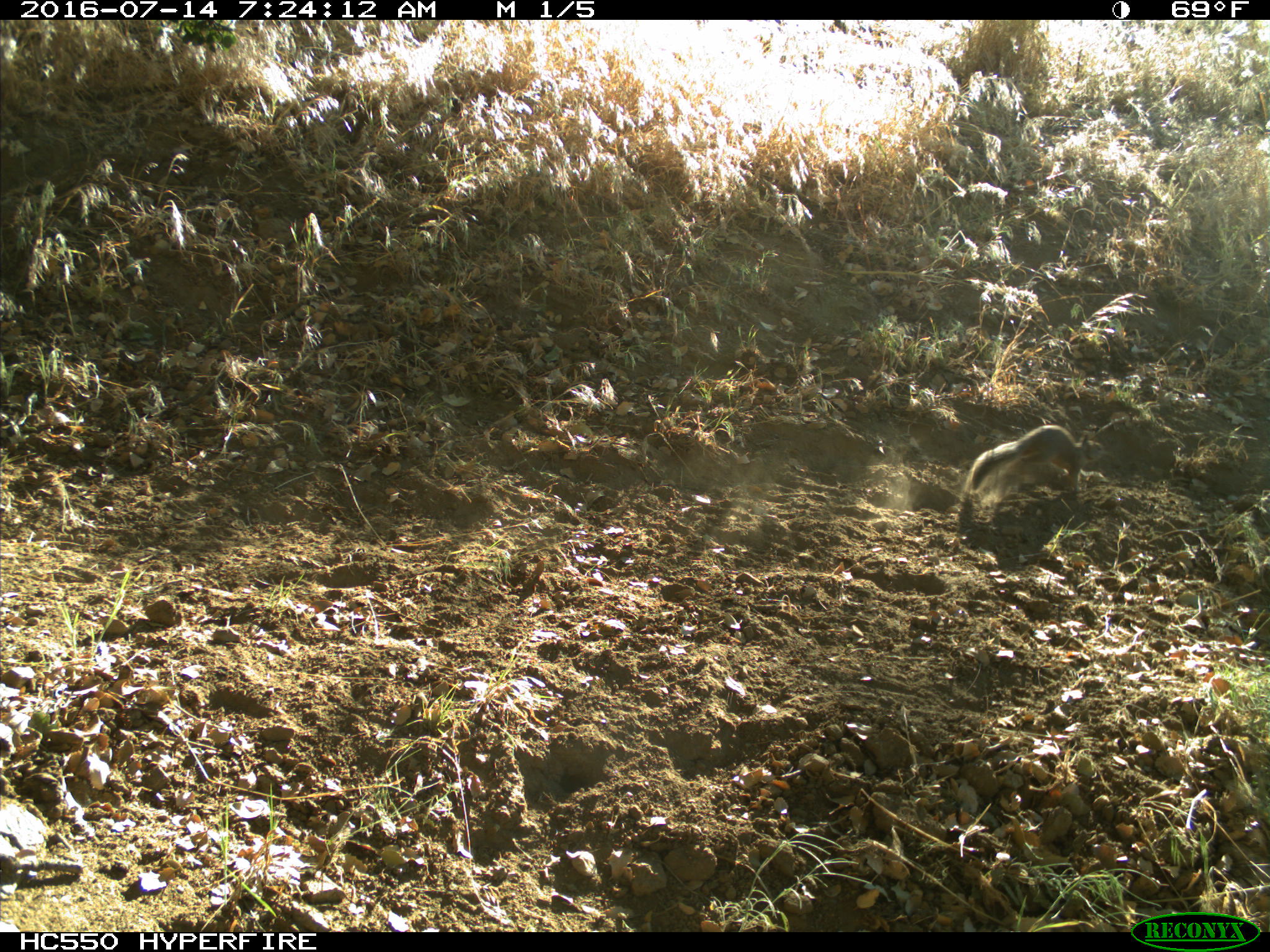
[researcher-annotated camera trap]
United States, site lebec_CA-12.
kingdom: Animalia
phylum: Chordata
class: Mammalia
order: Rodentia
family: Sciuridae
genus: Otospermophilus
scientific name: Otospermophilus beecheyi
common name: california ground squirrel